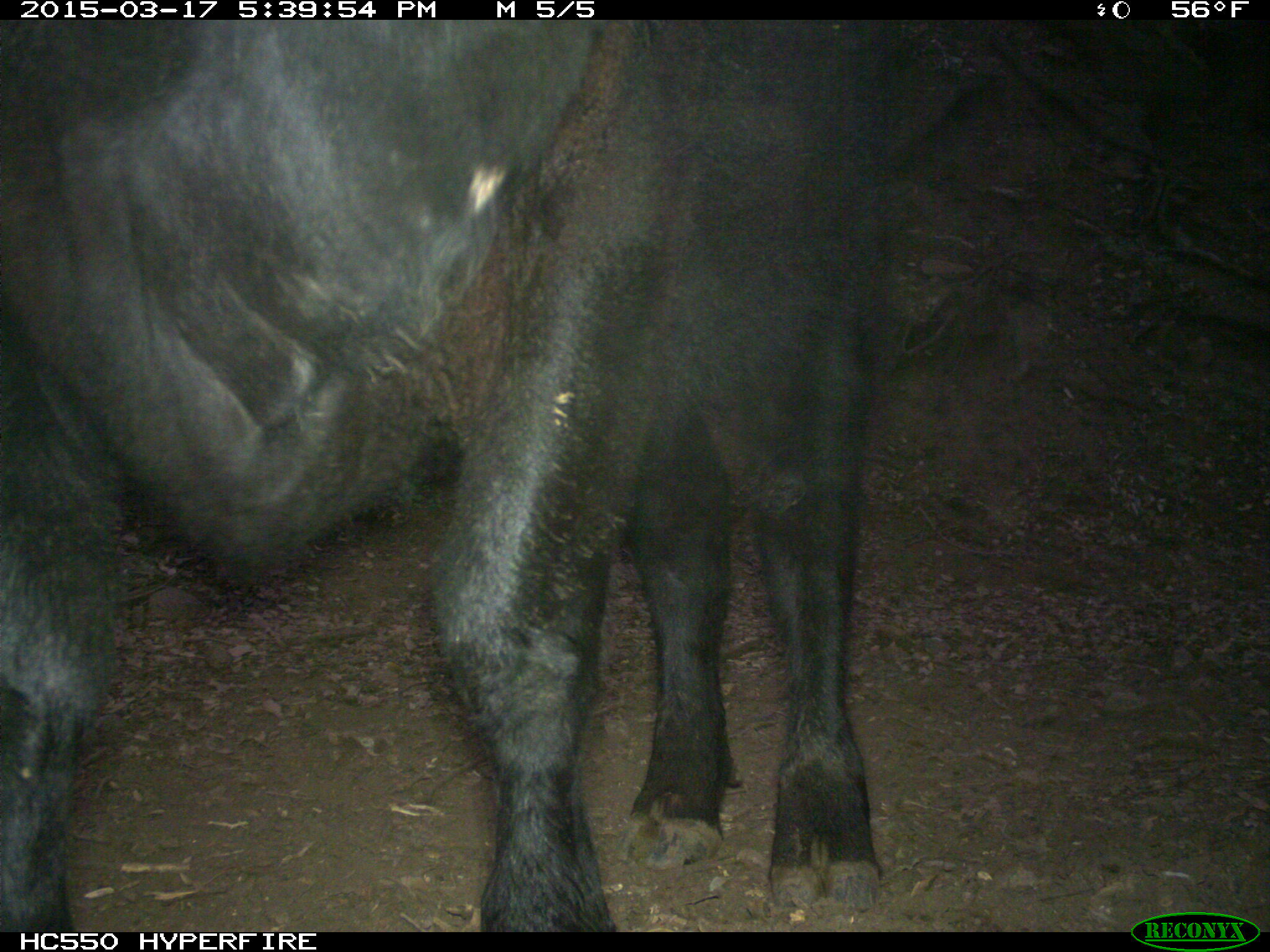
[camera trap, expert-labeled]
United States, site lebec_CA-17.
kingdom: Animalia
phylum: Chordata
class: Mammalia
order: Artiodactyla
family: Bovidae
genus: Bos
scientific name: Bos taurus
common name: domestic cow